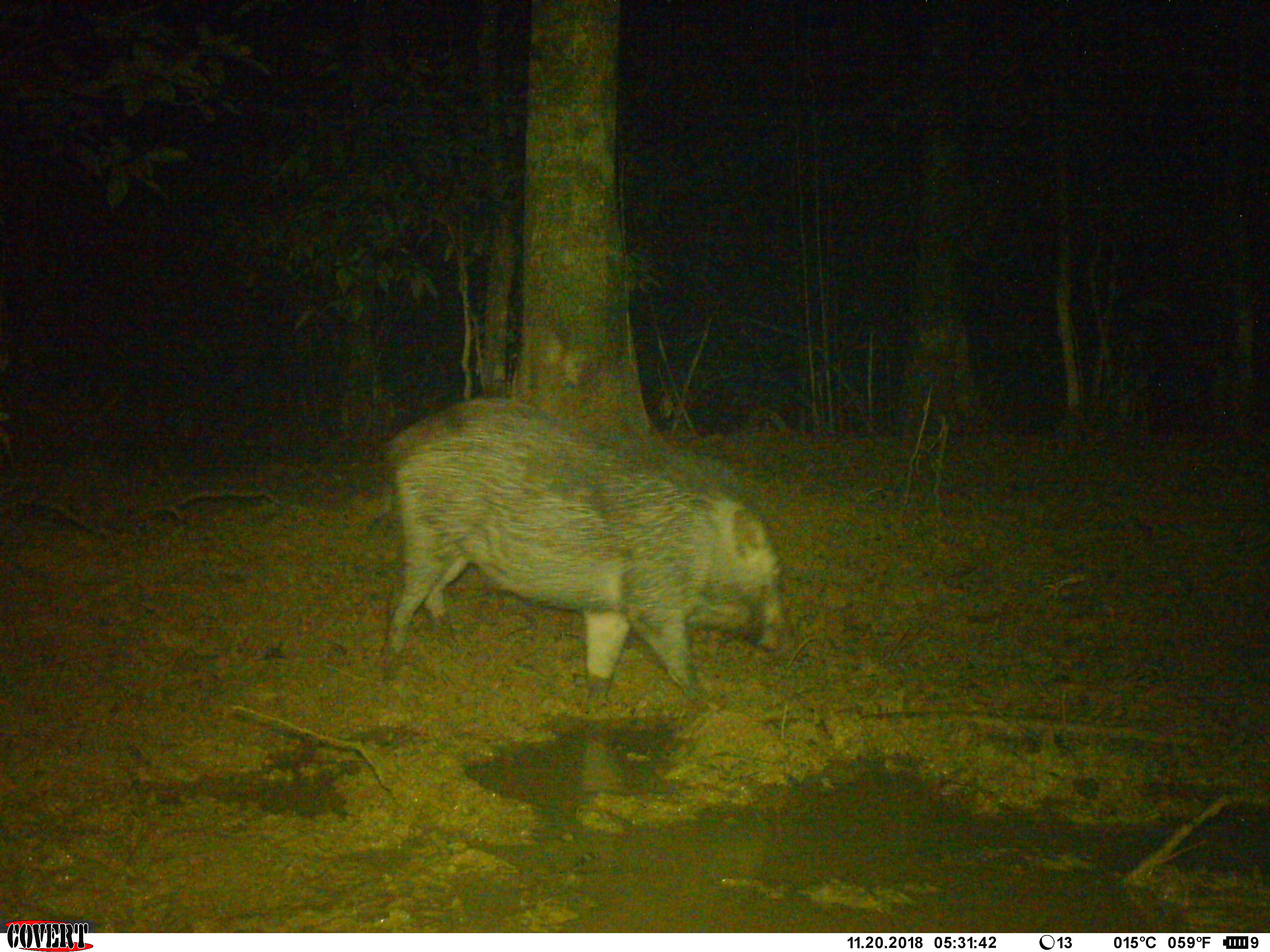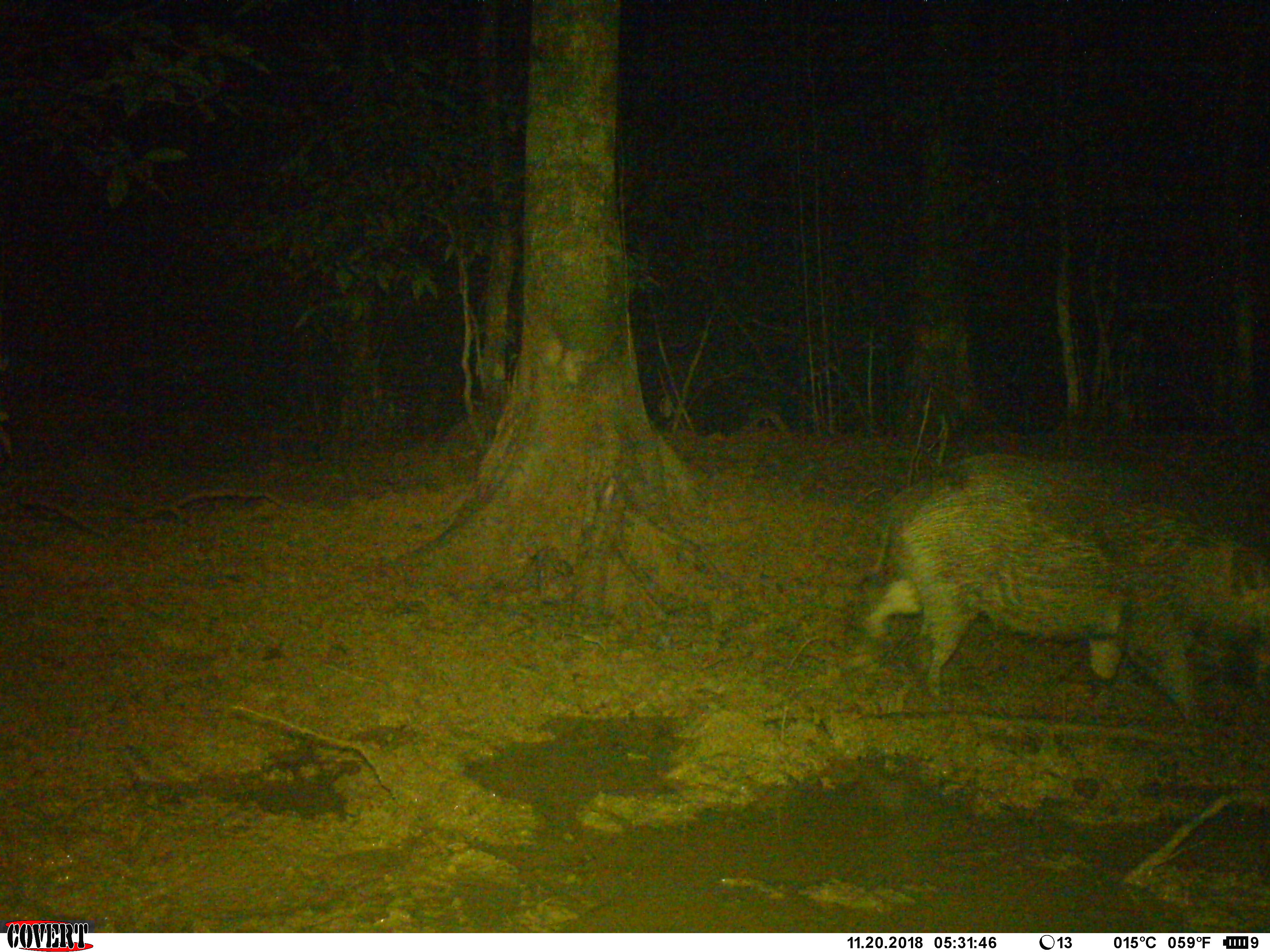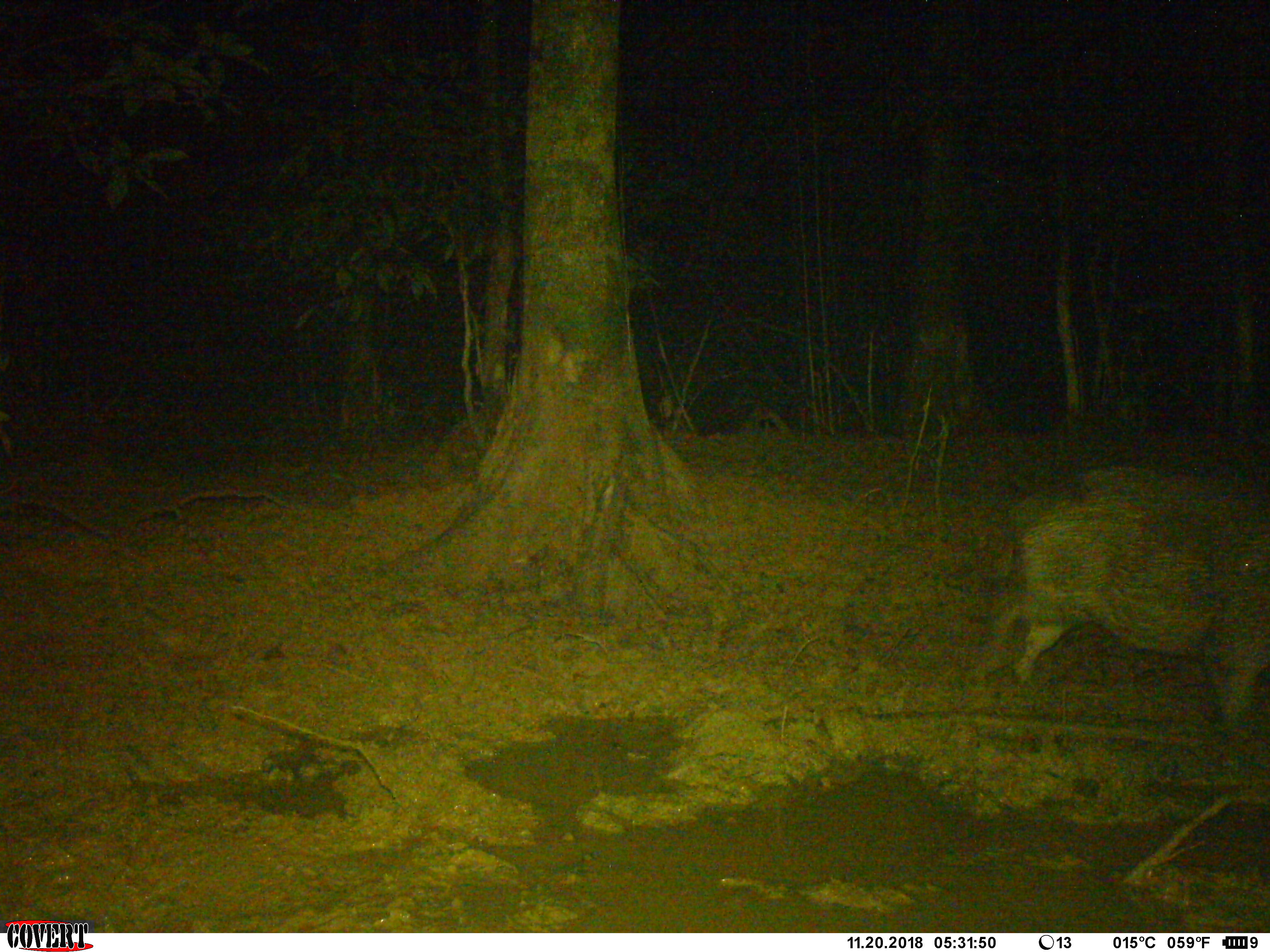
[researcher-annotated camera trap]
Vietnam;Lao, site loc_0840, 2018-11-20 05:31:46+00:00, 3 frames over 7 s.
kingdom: Animalia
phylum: Chordata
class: Mammalia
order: Artiodactyla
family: Suidae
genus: Sus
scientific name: Sus scrofa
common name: eurasian wild pig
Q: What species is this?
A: Eurasian wild pig (Sus scrofa).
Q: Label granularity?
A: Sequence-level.